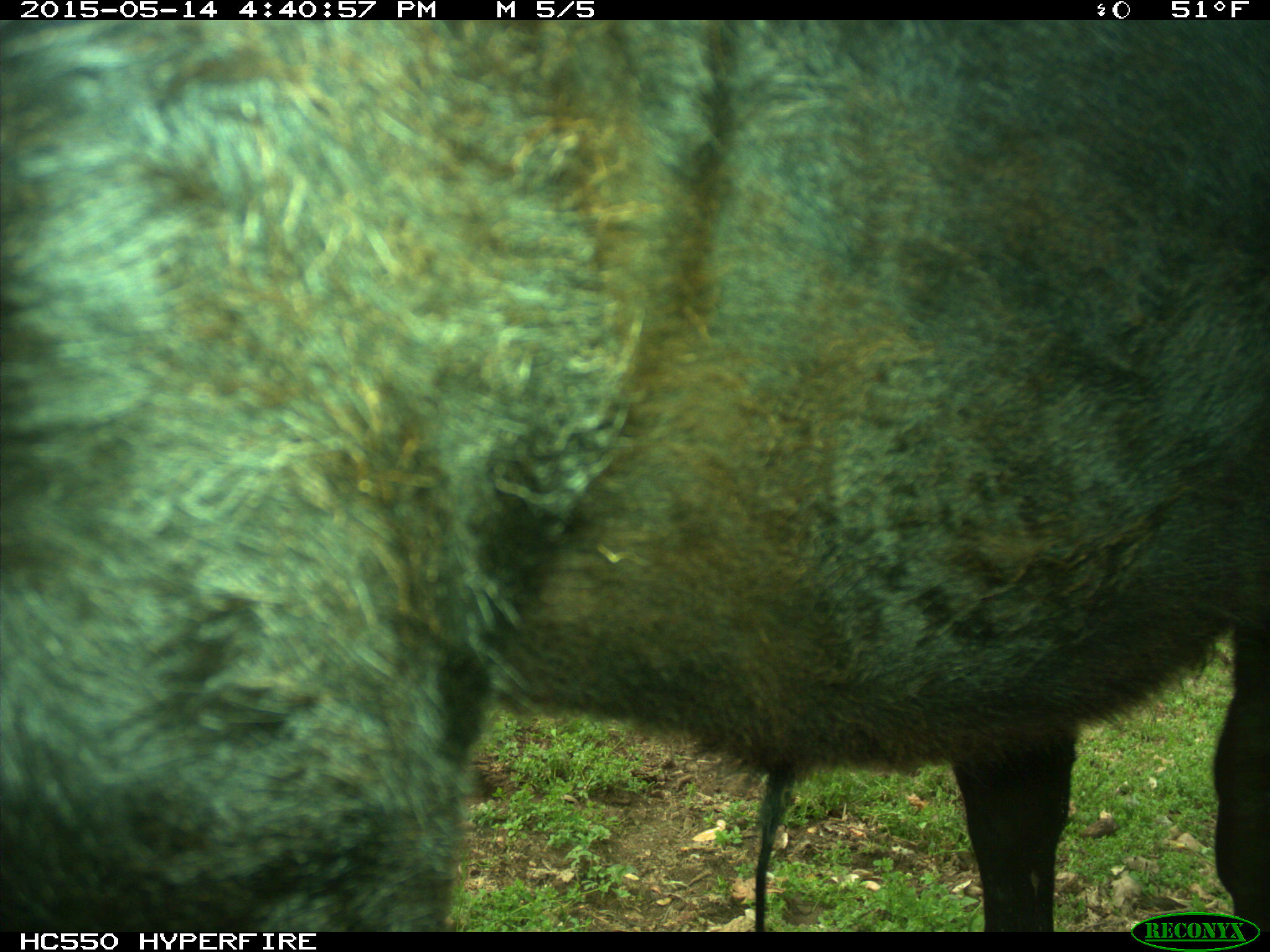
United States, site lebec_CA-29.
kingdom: Animalia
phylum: Chordata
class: Mammalia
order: Artiodactyla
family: Bovidae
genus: Bos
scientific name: Bos taurus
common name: domestic cow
Bos taurus (domestic cow).